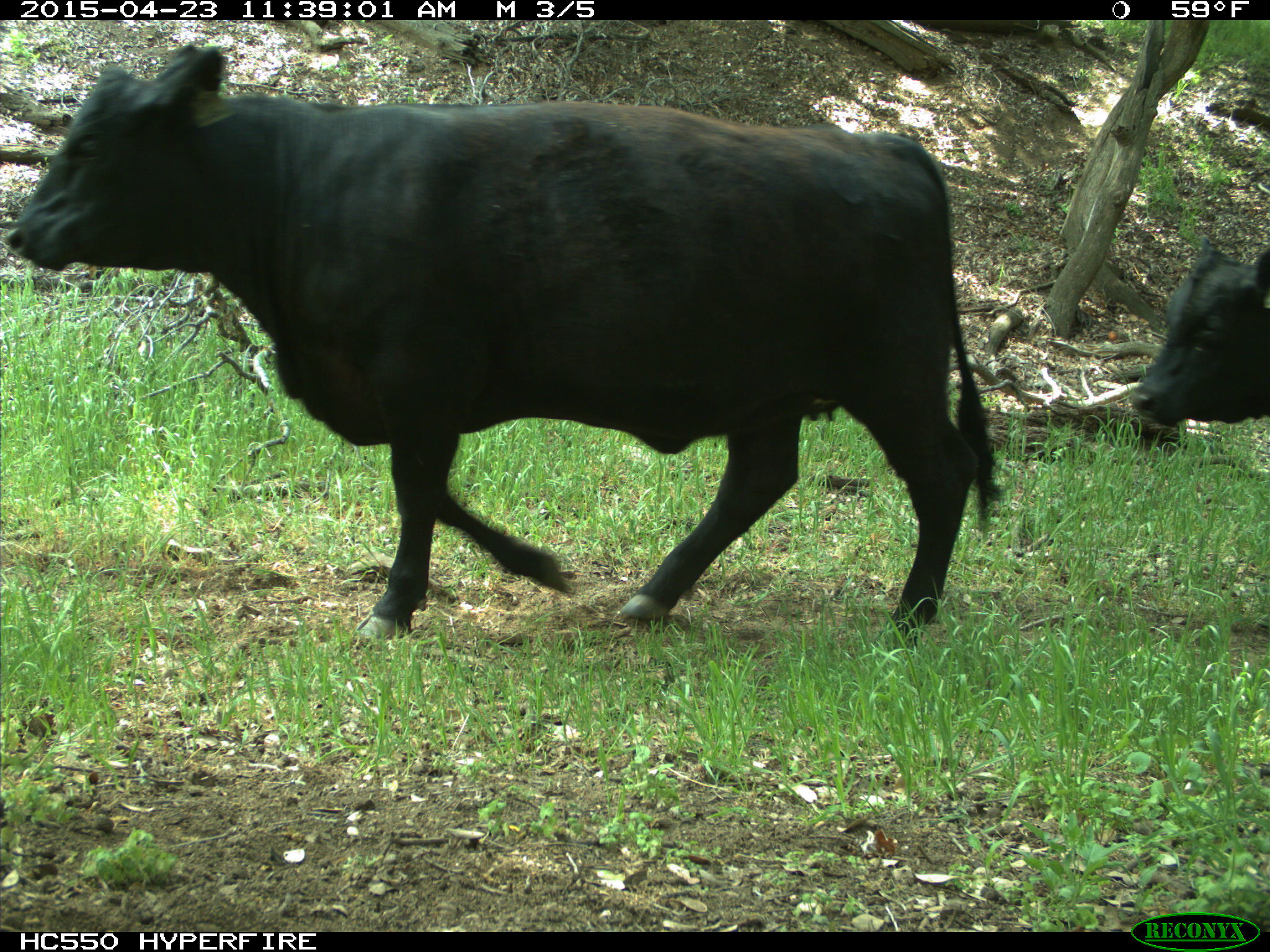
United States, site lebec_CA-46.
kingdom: Animalia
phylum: Chordata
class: Mammalia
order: Artiodactyla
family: Bovidae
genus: Bos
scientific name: Bos taurus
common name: domestic cow